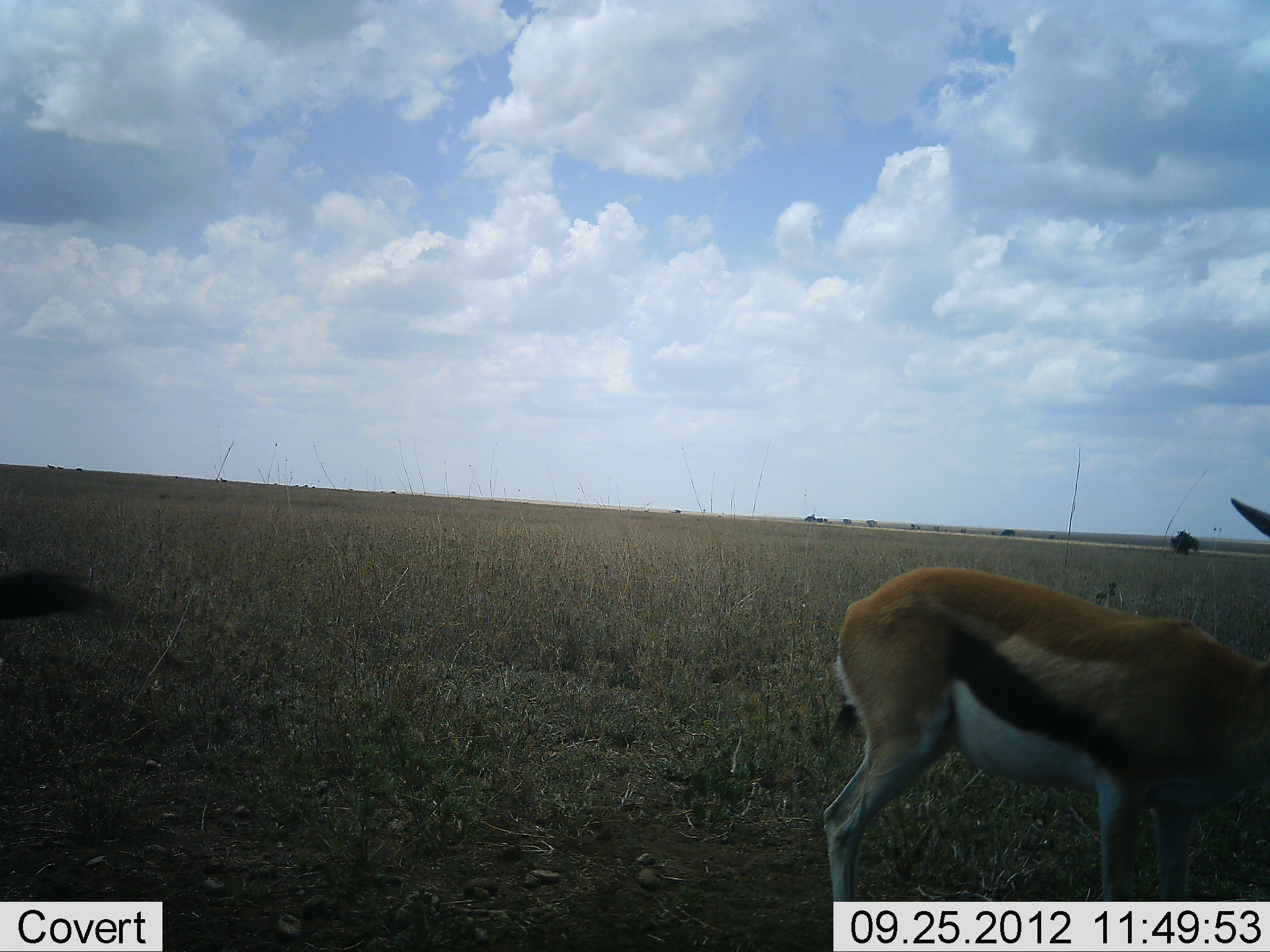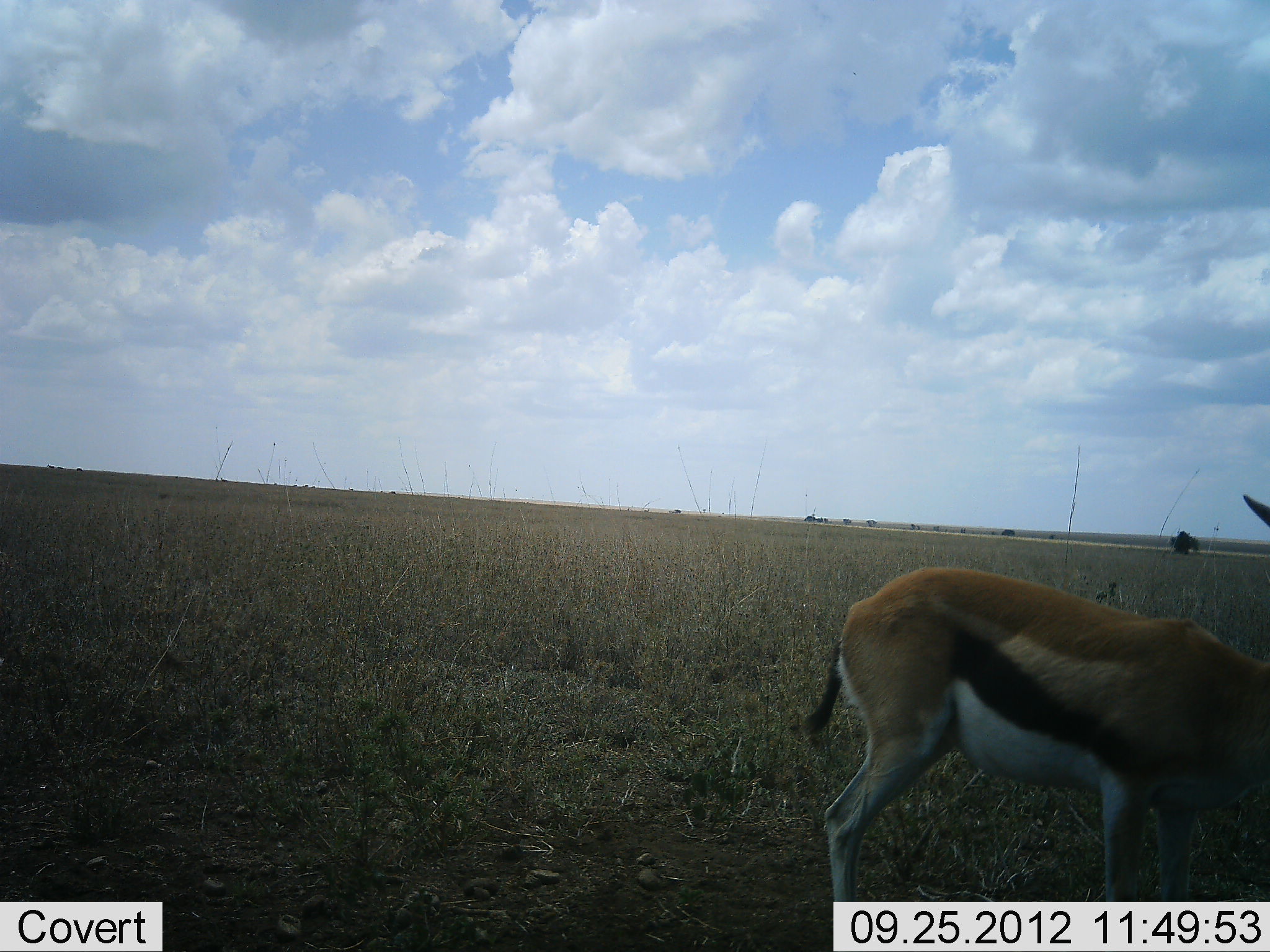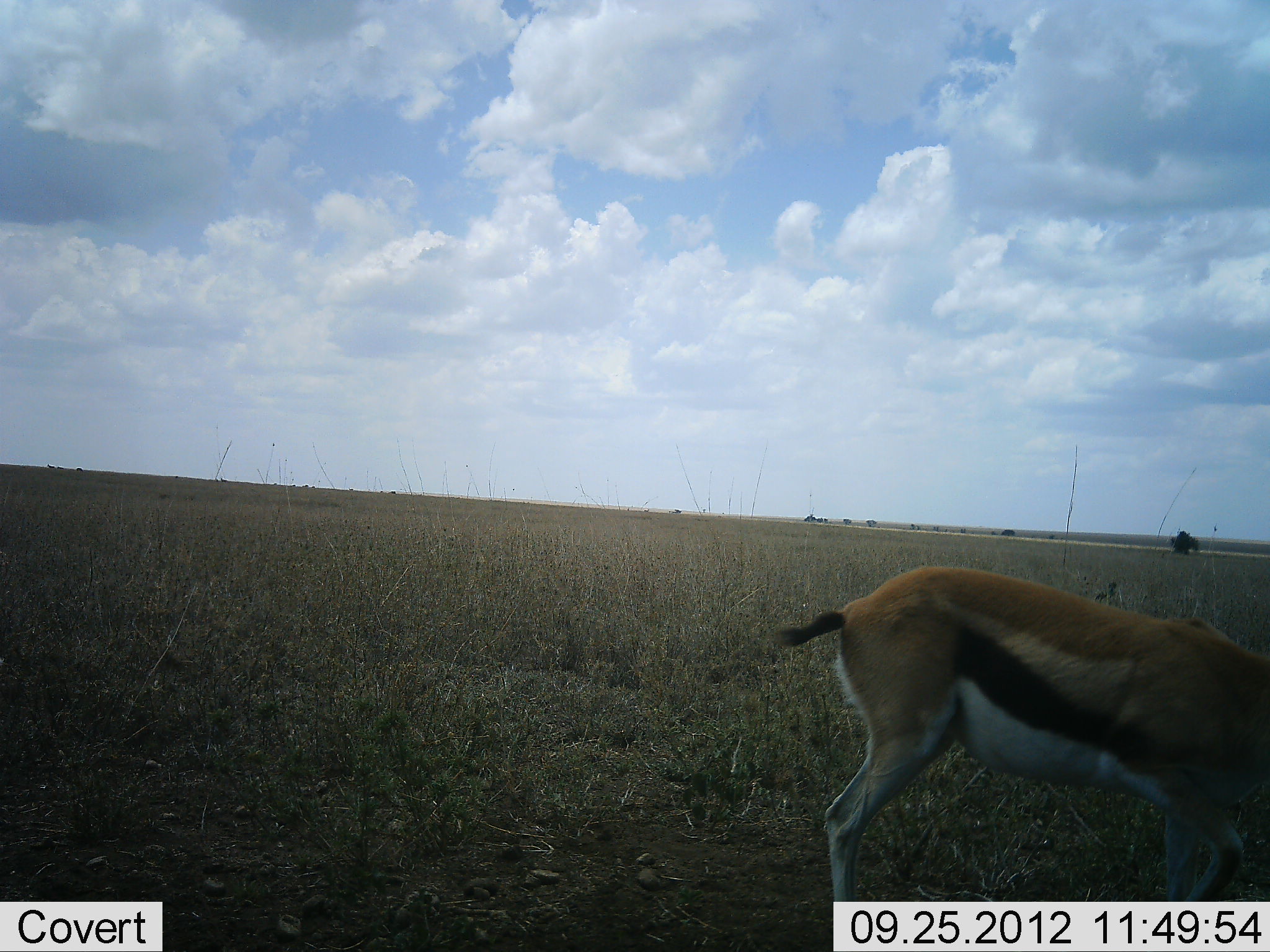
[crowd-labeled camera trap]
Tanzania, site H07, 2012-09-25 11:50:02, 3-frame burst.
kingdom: Animalia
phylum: Chordata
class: Mammalia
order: Artiodactyla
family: Bovidae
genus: Eudorcas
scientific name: Eudorcas thomsonii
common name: thomson's gazelle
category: gazellethomsons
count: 1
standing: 70%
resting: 0%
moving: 10%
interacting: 0%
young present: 0%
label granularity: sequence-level